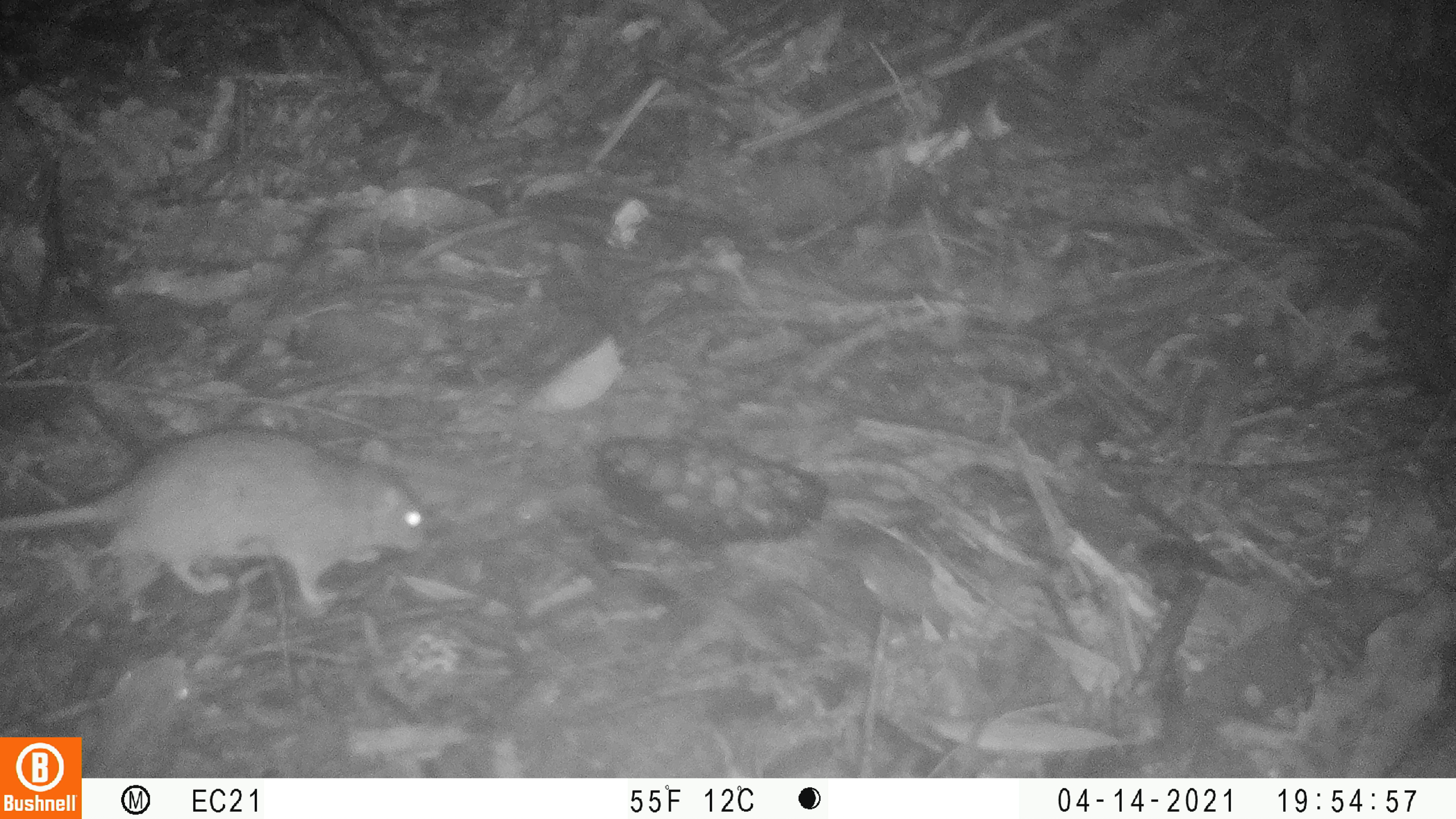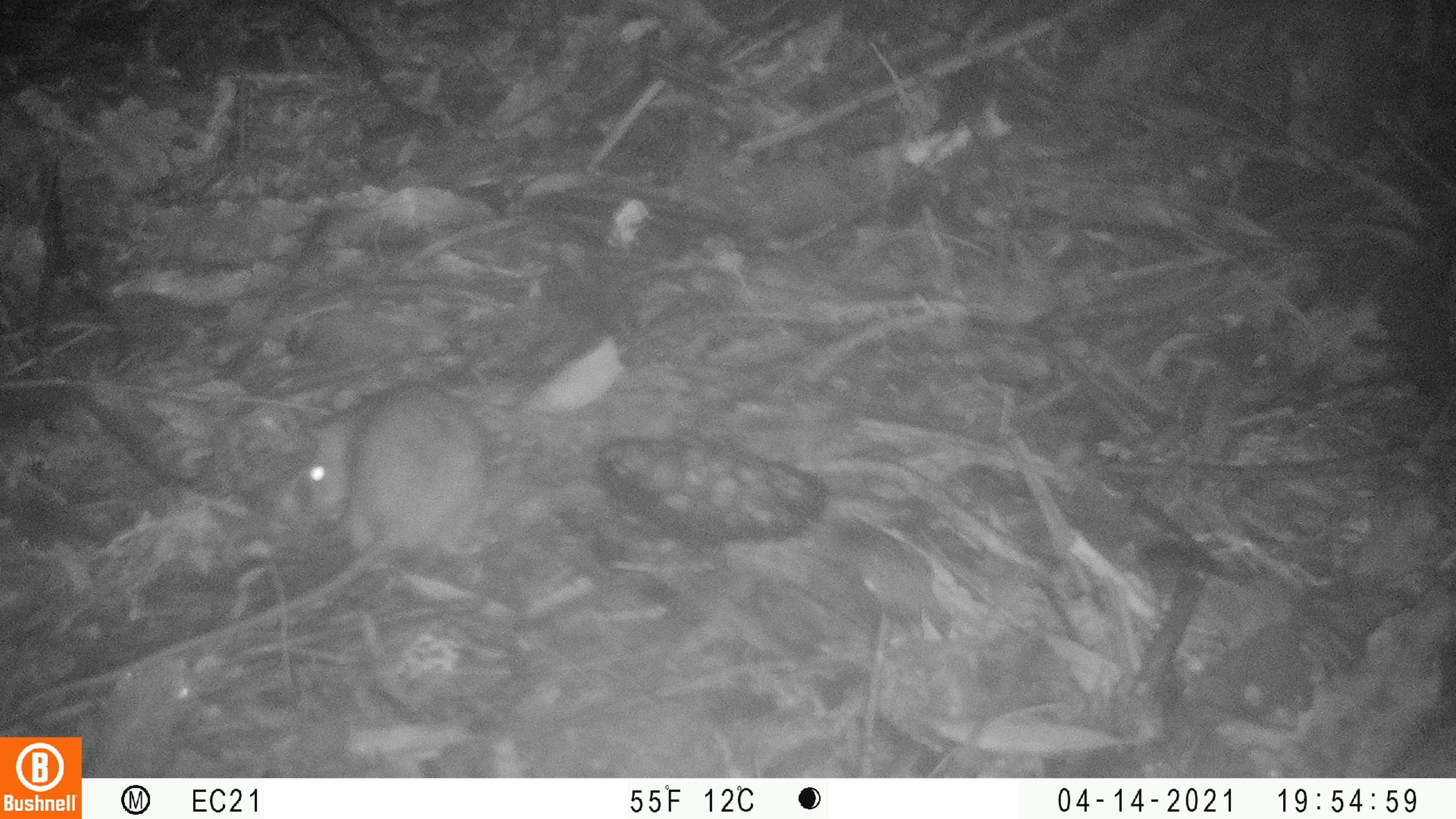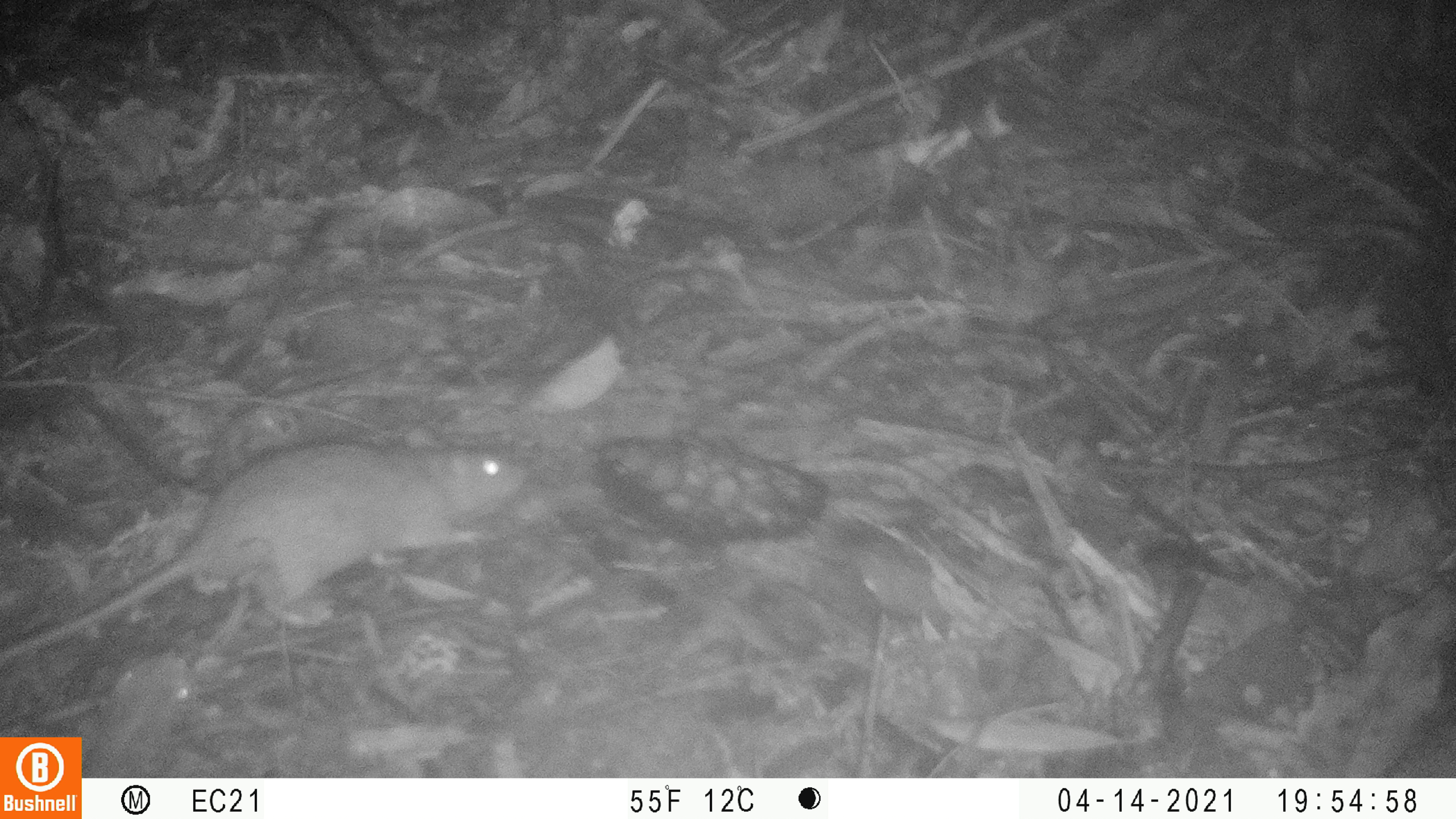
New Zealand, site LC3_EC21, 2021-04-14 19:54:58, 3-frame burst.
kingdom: Animalia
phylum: Chordata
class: Mammalia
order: Rodentia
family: Muridae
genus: Rattus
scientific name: Rattus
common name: rat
Rat (Rattus).